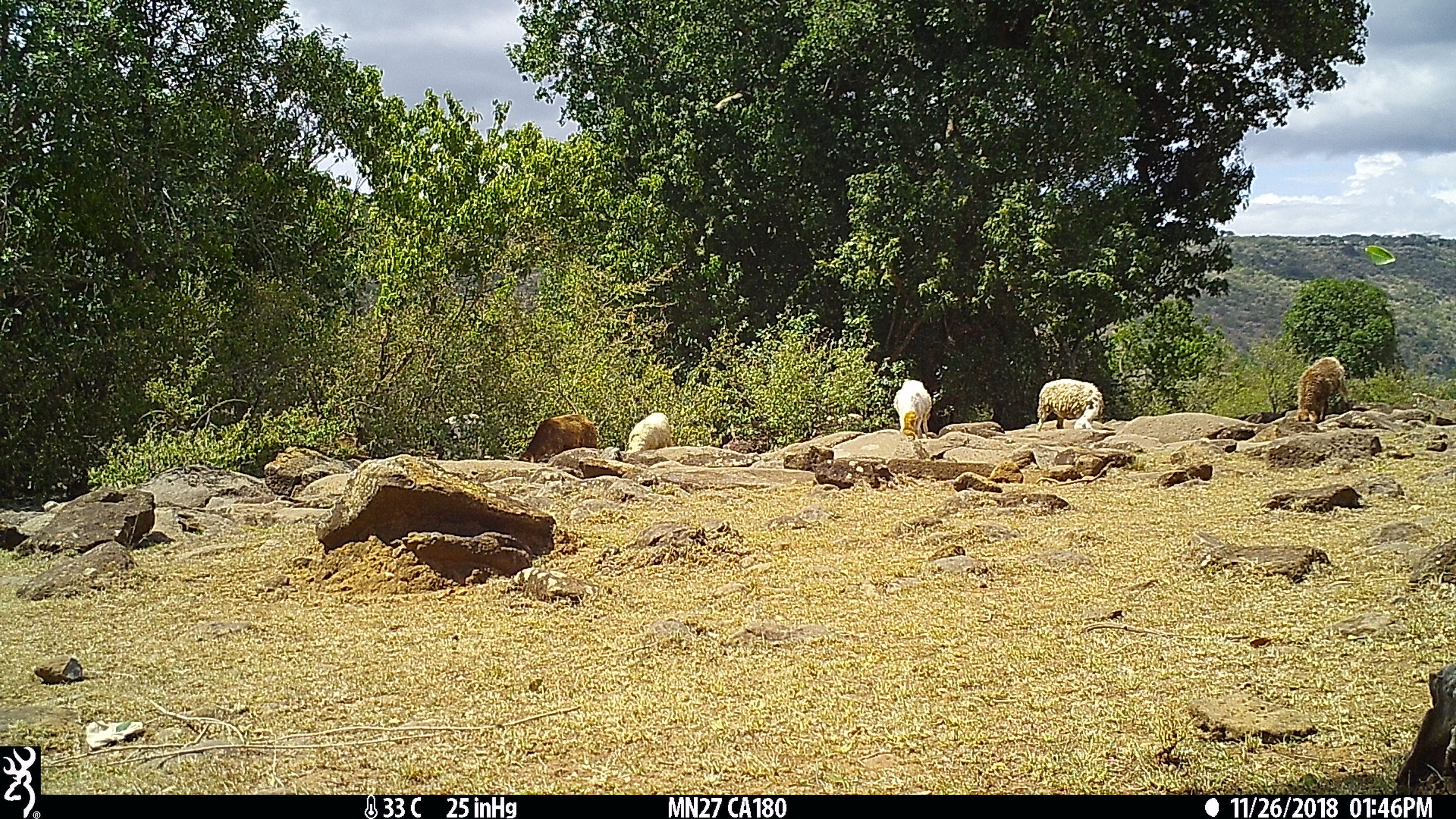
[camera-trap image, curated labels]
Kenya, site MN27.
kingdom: Animalia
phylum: Chordata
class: Mammalia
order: Artiodactyla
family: Bovidae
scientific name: Bovidae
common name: sheep or goat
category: shoat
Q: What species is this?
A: Shoat (sheep or goat) (Bovidae).